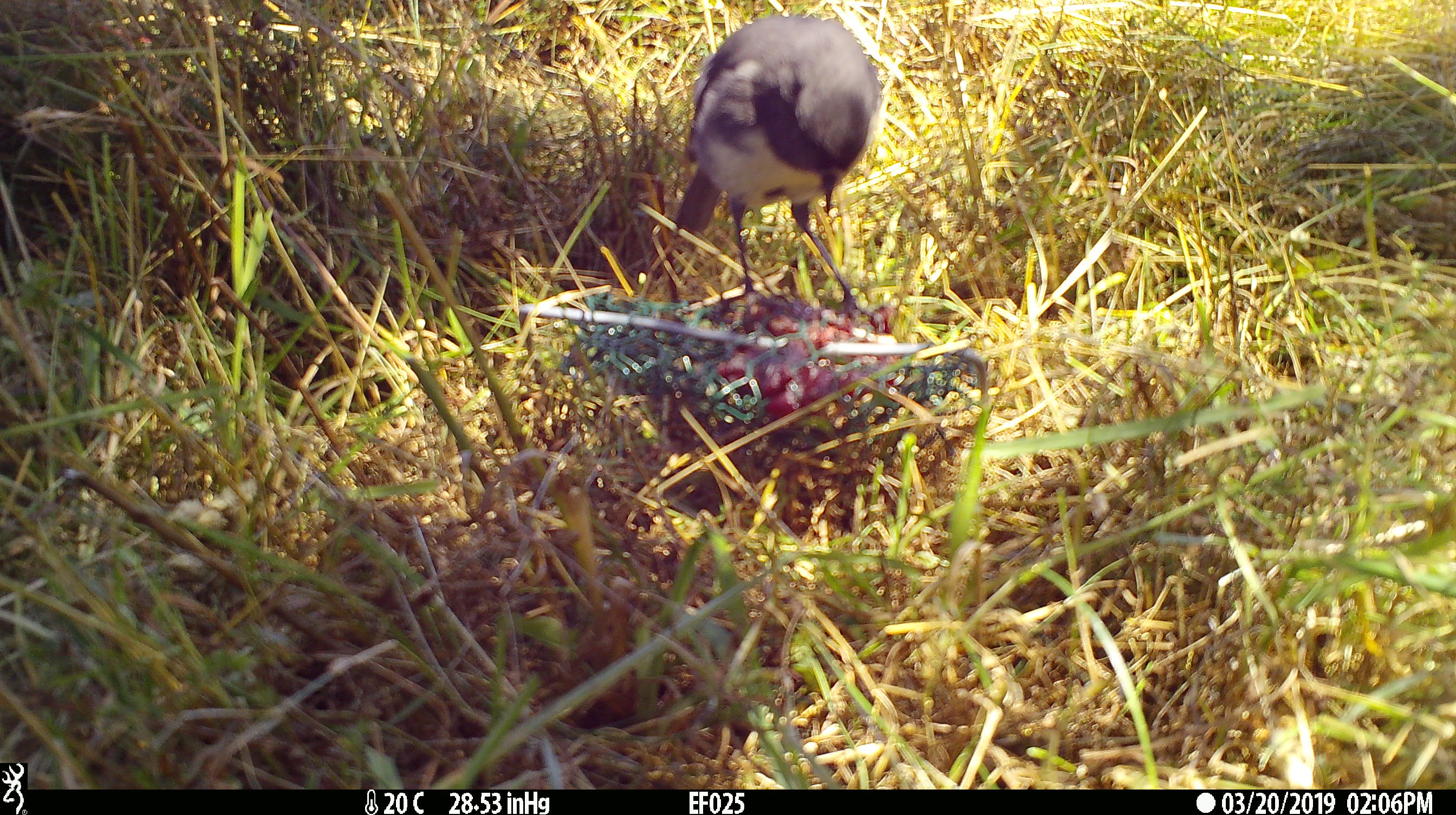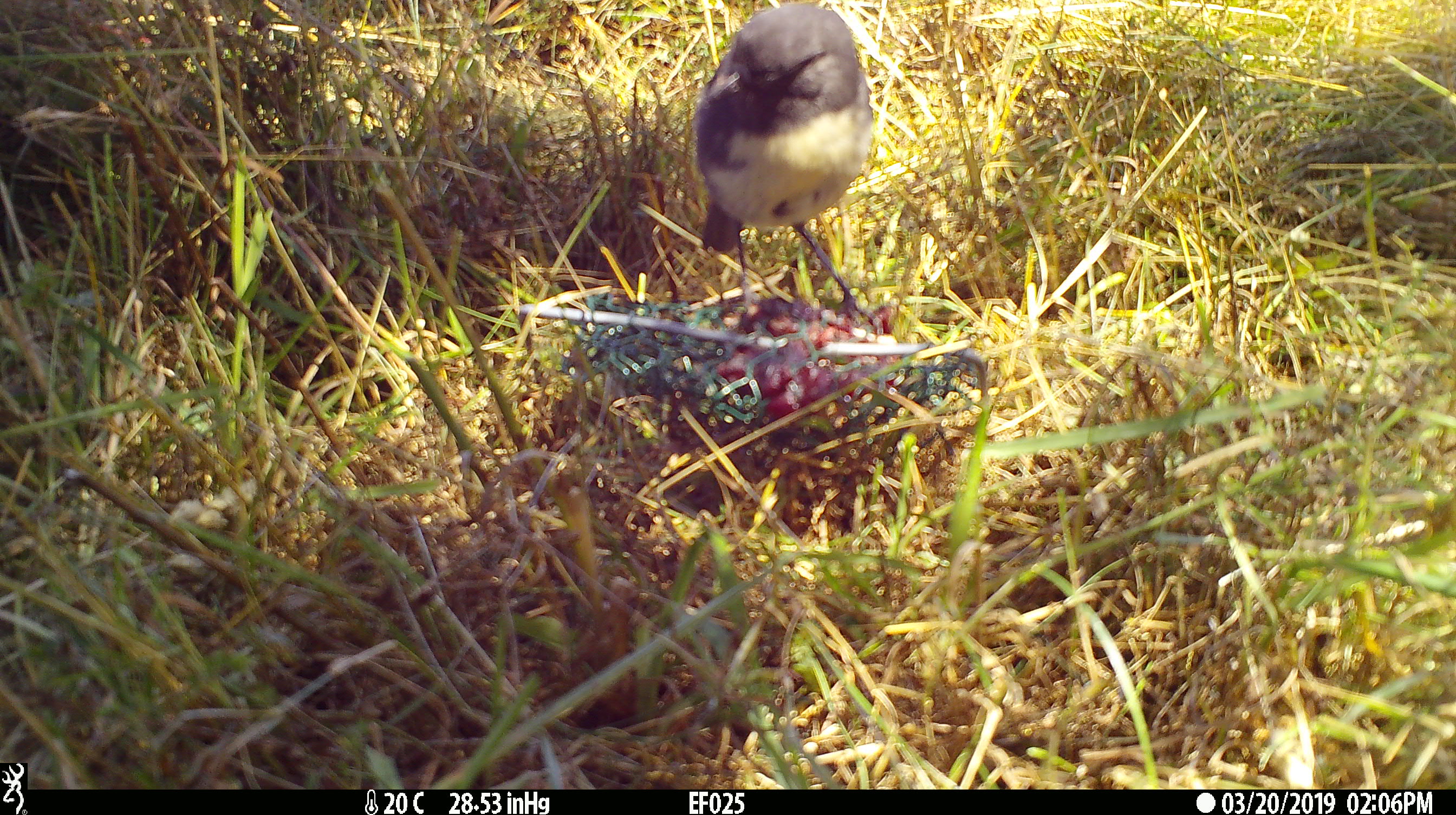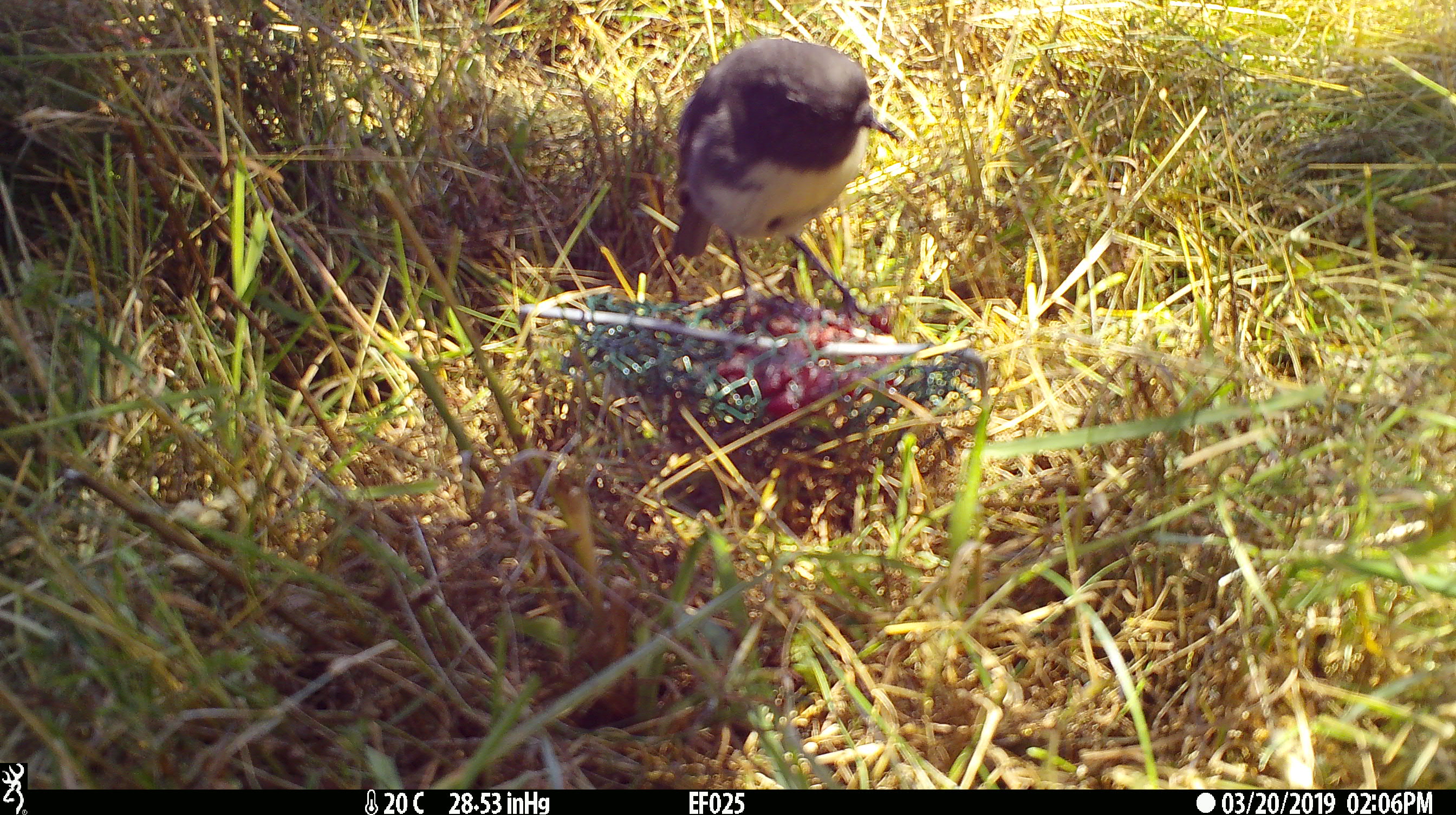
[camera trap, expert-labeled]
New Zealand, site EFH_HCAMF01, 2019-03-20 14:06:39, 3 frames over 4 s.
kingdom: Animalia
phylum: Chordata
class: Aves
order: Passeriformes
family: Petroicidae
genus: Petroica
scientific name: Petroica australis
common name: new zealand robin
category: robin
Robin (new zealand robin) (Petroica australis).